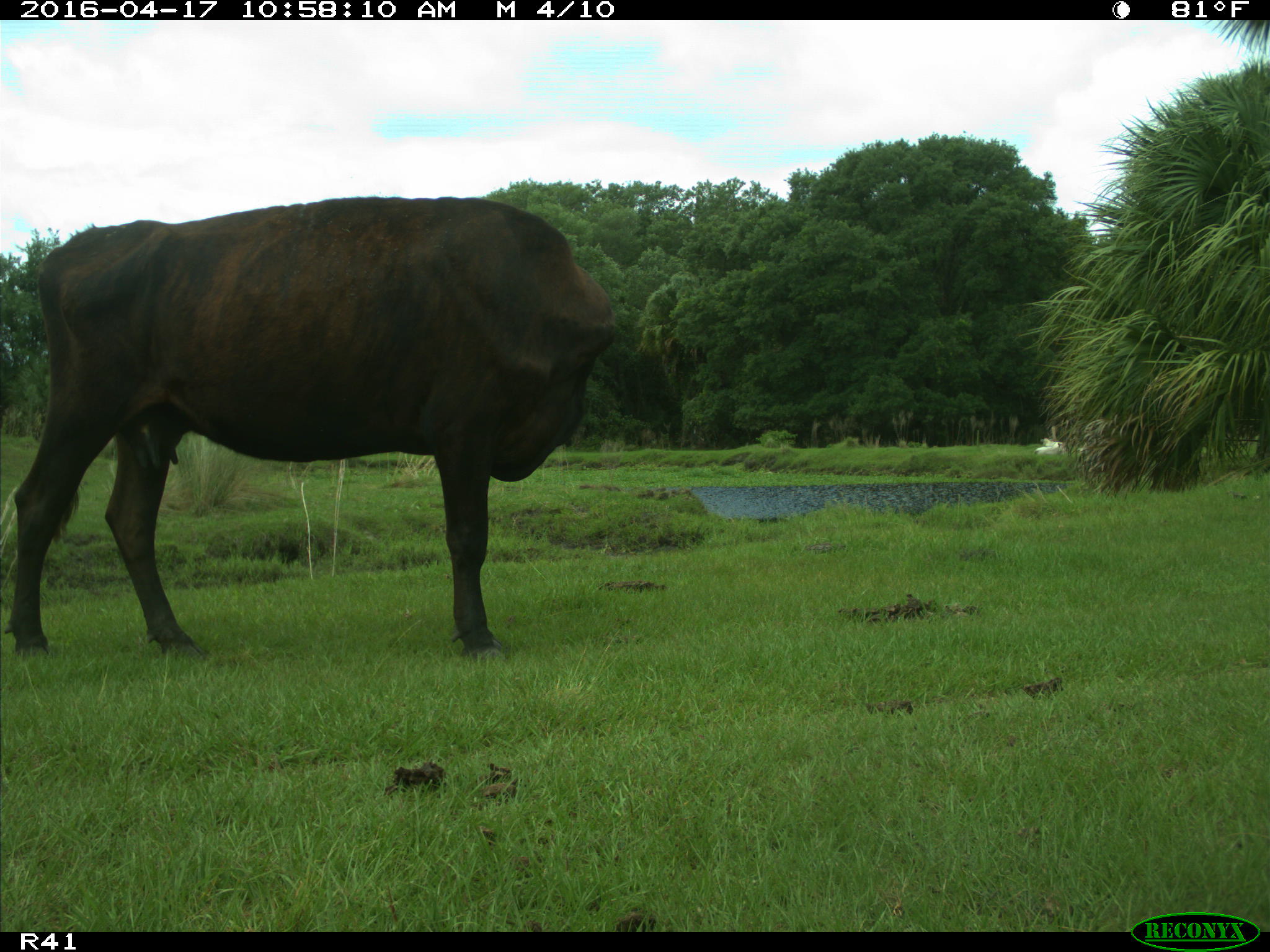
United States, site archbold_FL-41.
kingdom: Animalia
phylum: Chordata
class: Mammalia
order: Artiodactyla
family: Bovidae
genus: Bos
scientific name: Bos taurus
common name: domestic cow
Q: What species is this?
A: Bos taurus (domestic cow).